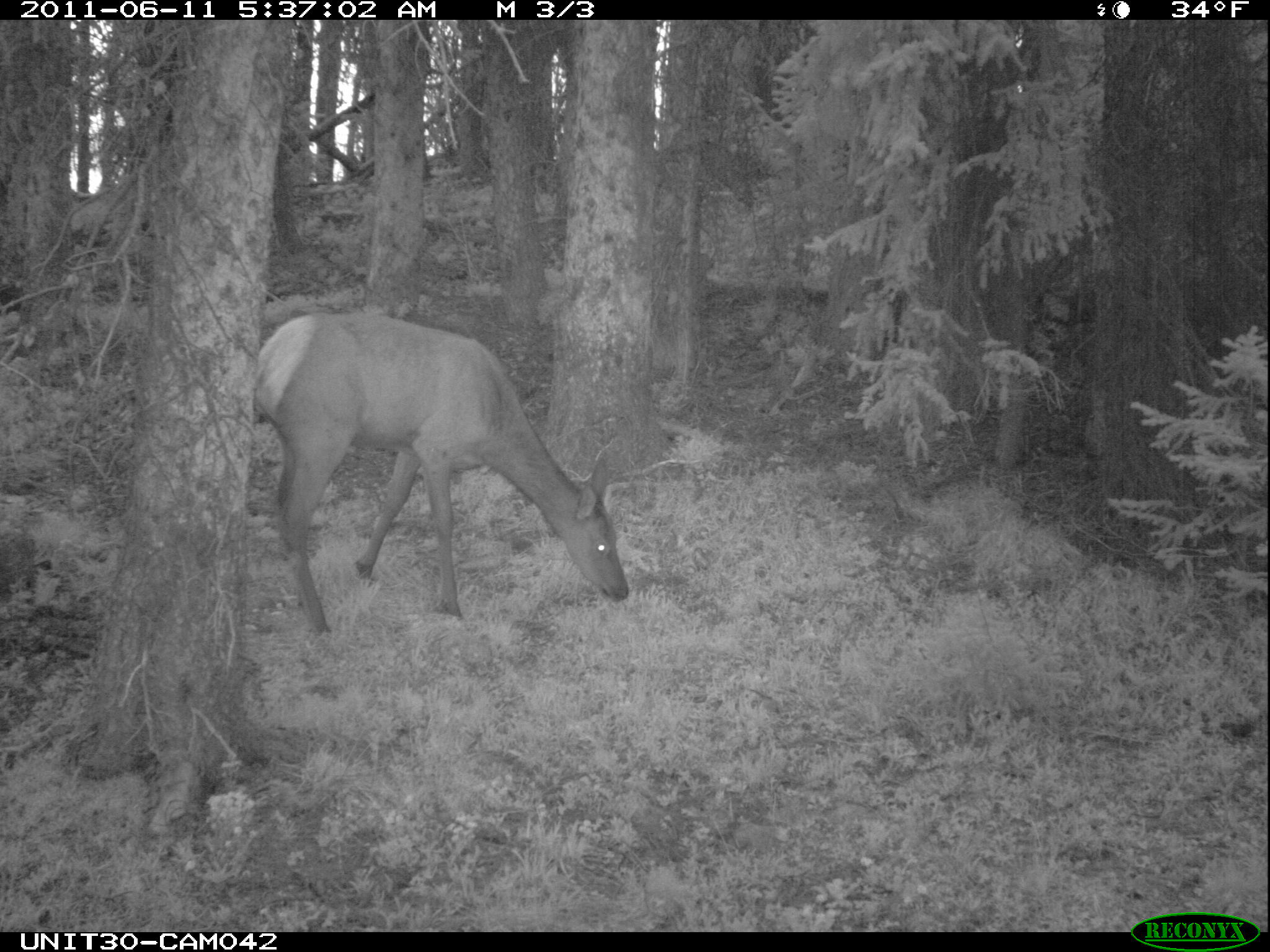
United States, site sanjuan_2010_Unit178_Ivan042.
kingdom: Animalia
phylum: Chordata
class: Mammalia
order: Artiodactyla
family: Cervidae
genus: Cervus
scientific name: Cervus elaphus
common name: red deer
Cervus elaphus (red deer).